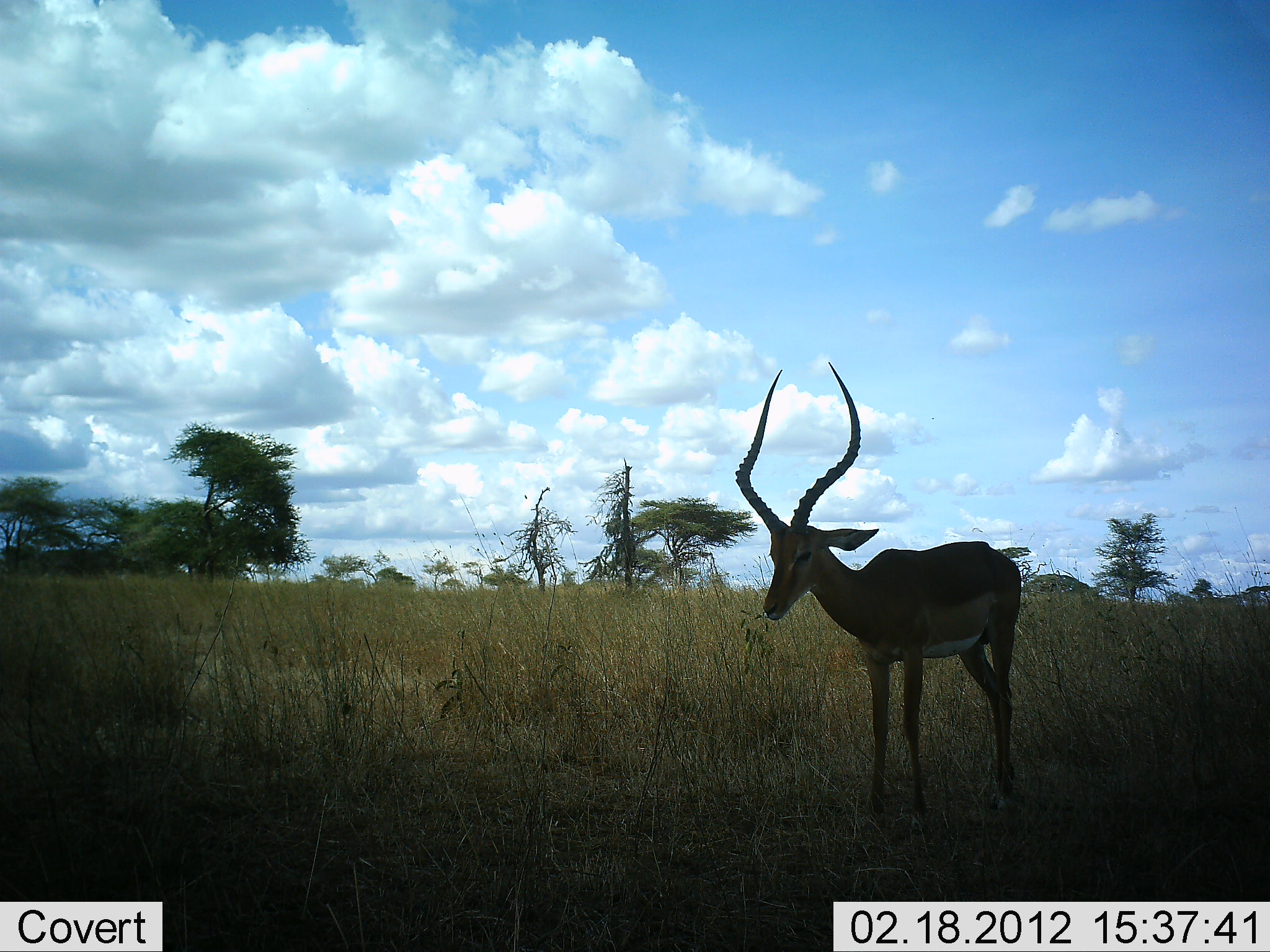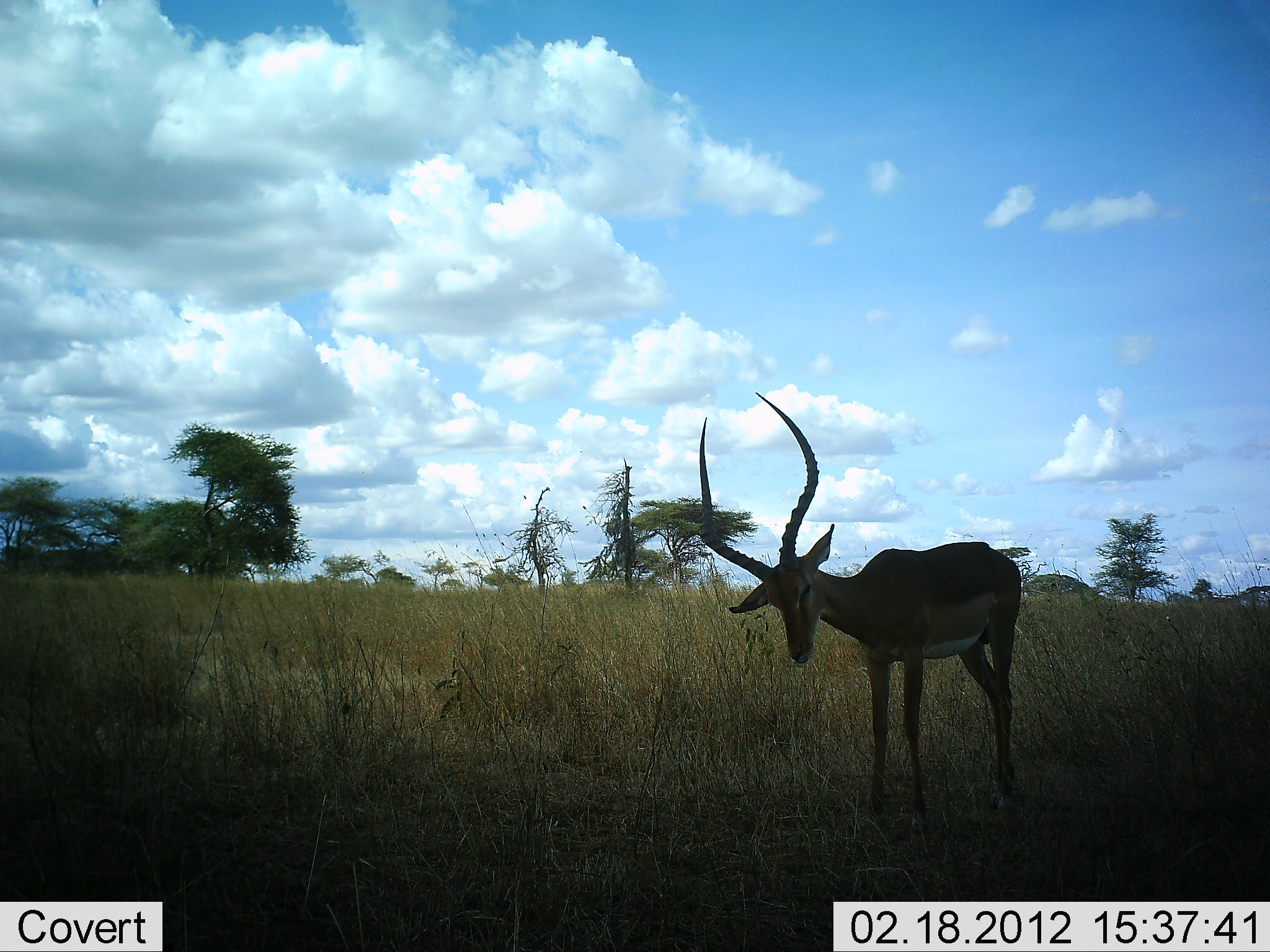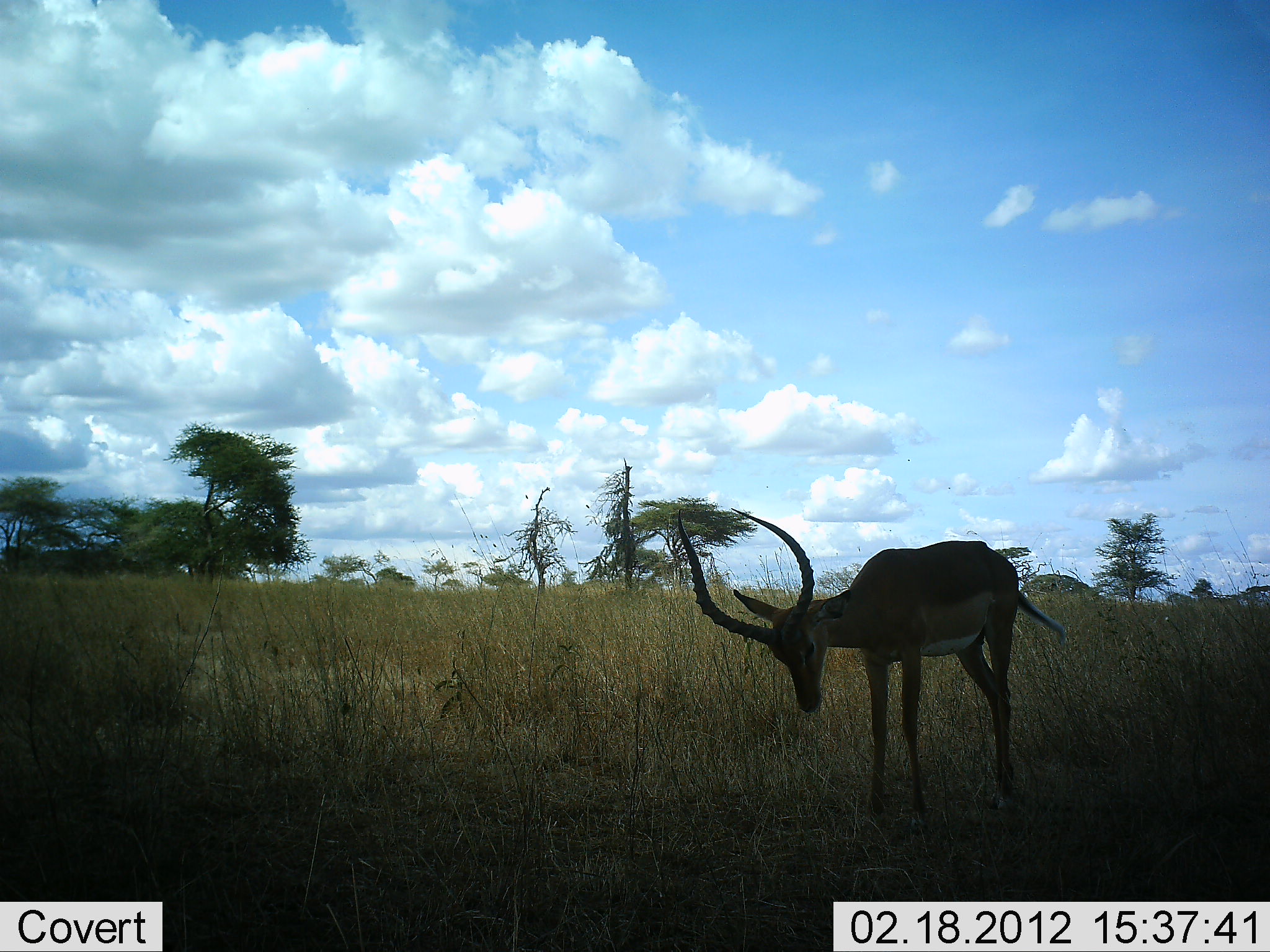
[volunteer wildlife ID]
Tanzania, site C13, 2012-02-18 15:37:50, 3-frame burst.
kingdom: Animalia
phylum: Chordata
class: Mammalia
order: Artiodactyla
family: Bovidae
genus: Aepyceros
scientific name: Aepyceros melampus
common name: impala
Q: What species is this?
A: Impala (Aepyceros melampus).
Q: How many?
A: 1.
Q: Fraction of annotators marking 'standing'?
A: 92%.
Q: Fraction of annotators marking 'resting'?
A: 0%.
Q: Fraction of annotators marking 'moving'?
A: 8%.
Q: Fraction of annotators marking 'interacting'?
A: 0%.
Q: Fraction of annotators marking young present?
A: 0%.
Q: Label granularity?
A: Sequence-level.